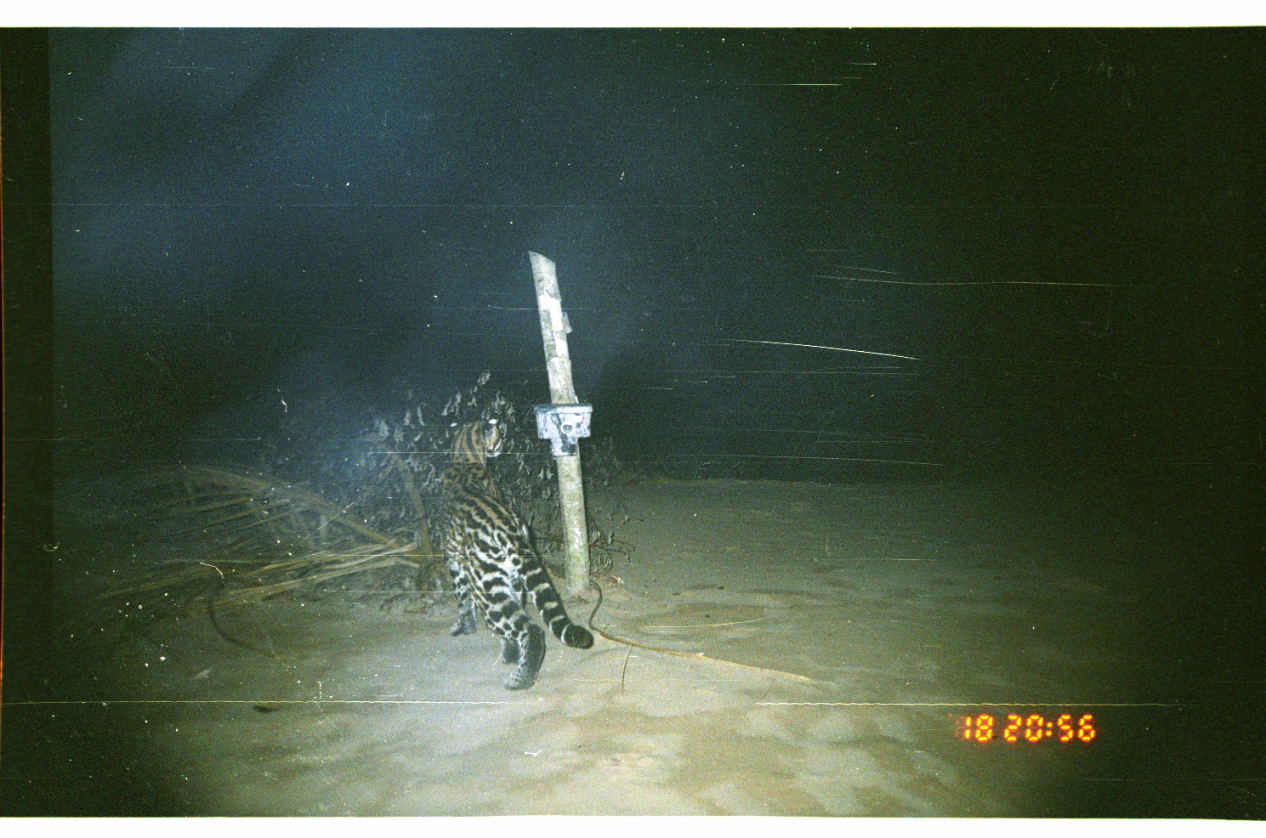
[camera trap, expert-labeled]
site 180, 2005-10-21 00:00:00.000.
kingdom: Animalia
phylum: Chordata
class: Mammalia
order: Carnivora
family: Felidae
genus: Leopardus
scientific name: Leopardus pardalis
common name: ocelot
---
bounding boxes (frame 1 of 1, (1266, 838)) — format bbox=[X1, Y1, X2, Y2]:
leopardus pardalis: bbox=[433, 412, 593, 692]